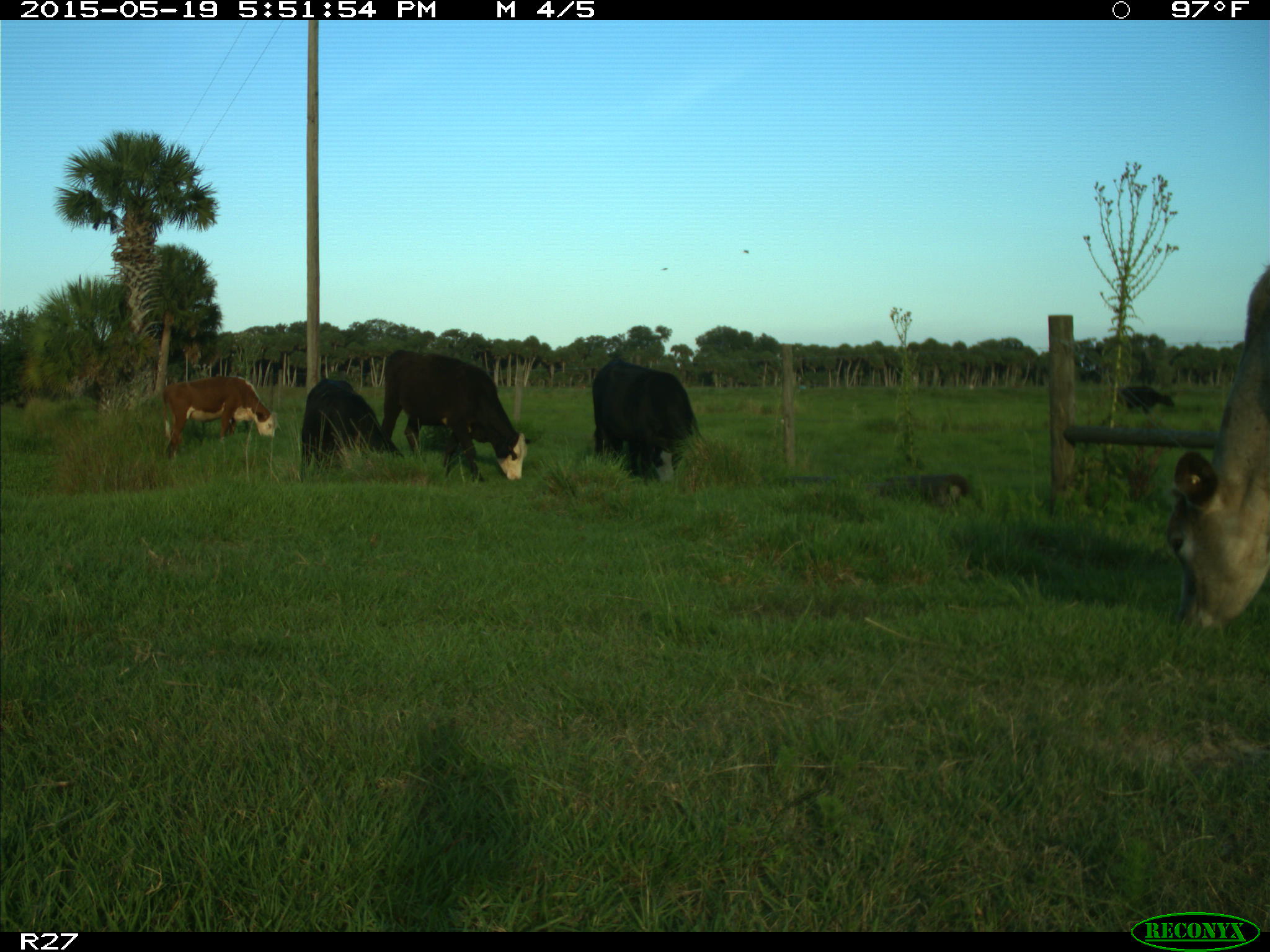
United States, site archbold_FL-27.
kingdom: Animalia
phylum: Chordata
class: Mammalia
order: Artiodactyla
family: Bovidae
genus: Bos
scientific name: Bos taurus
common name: domestic cow